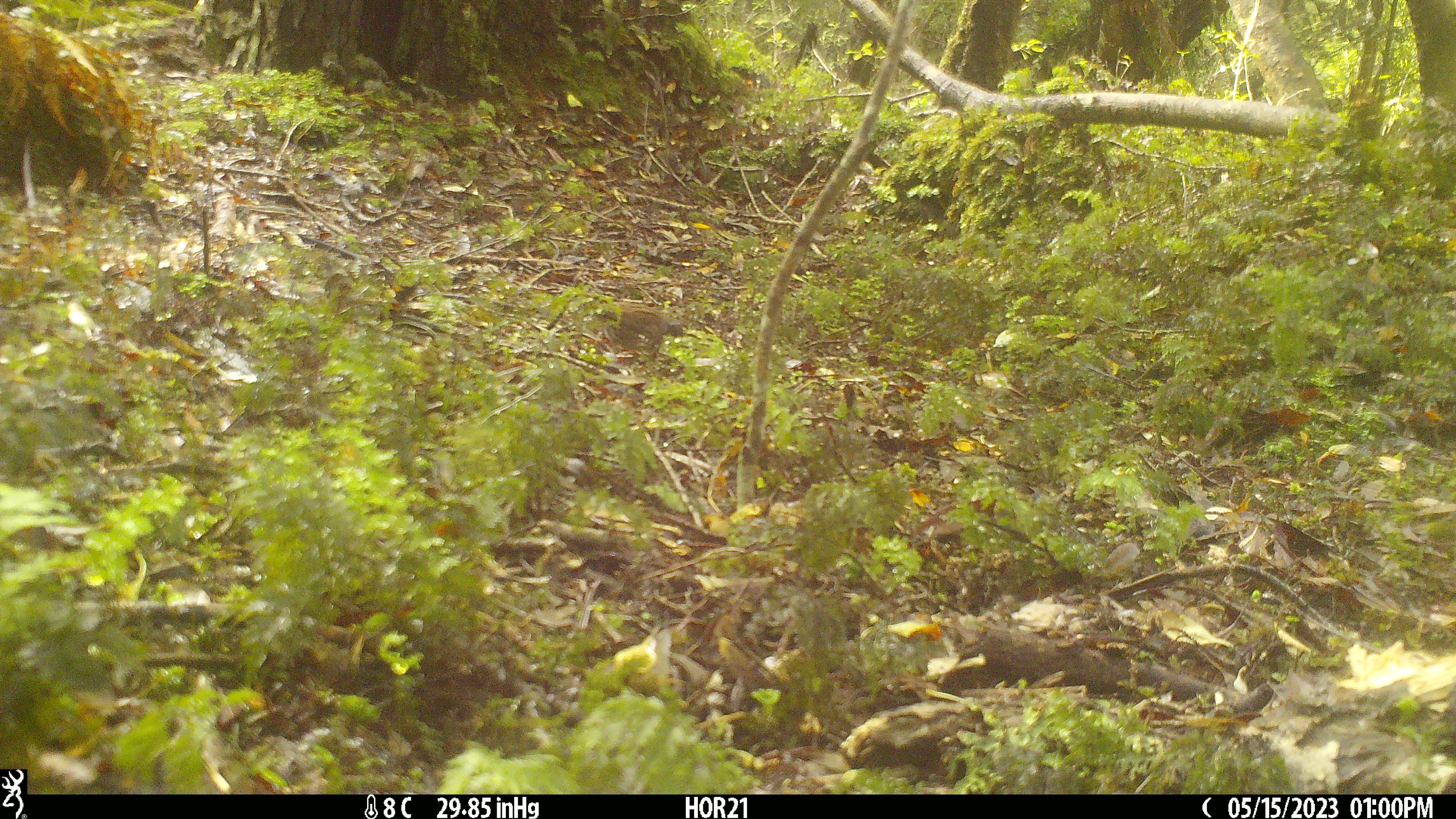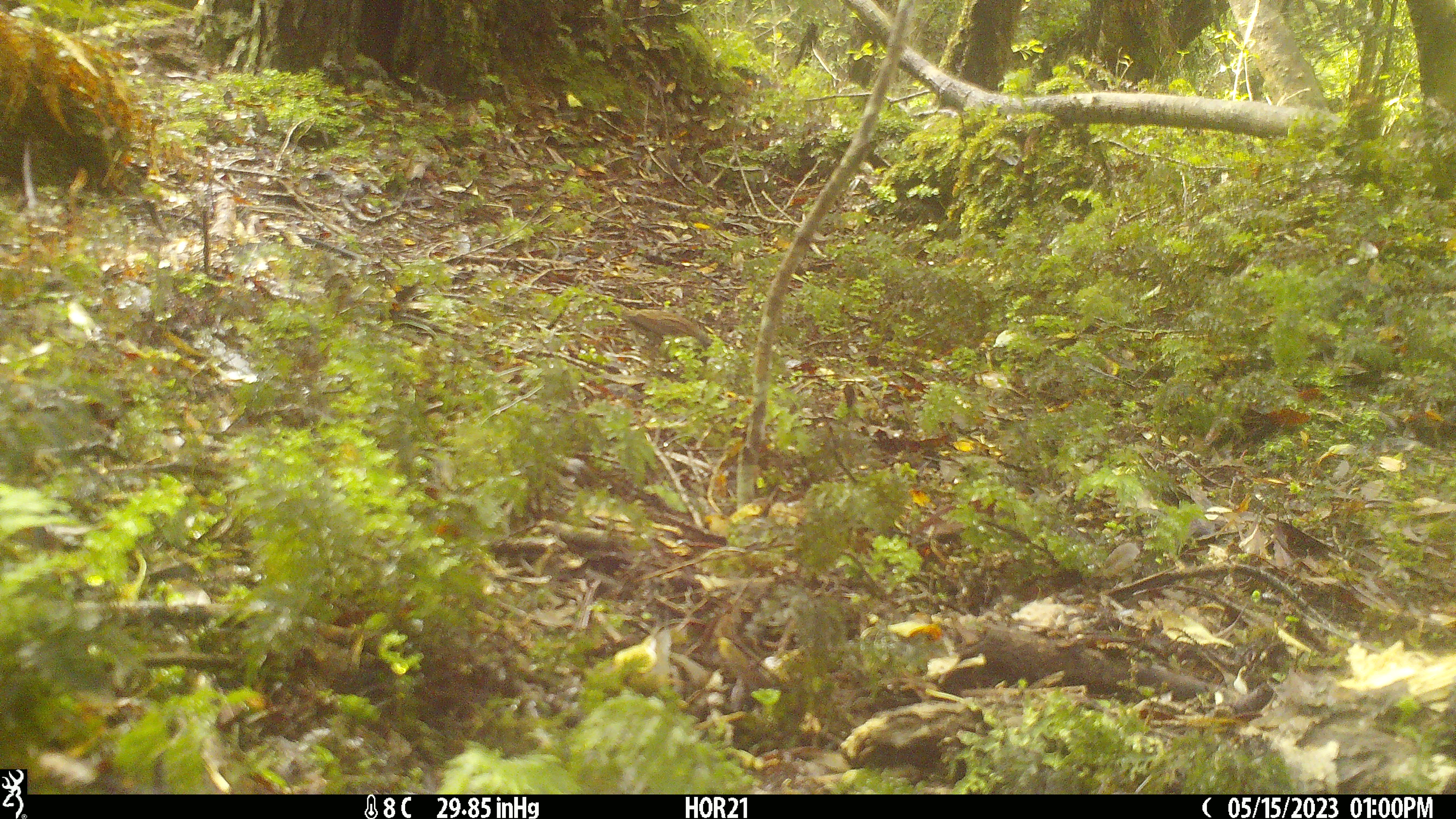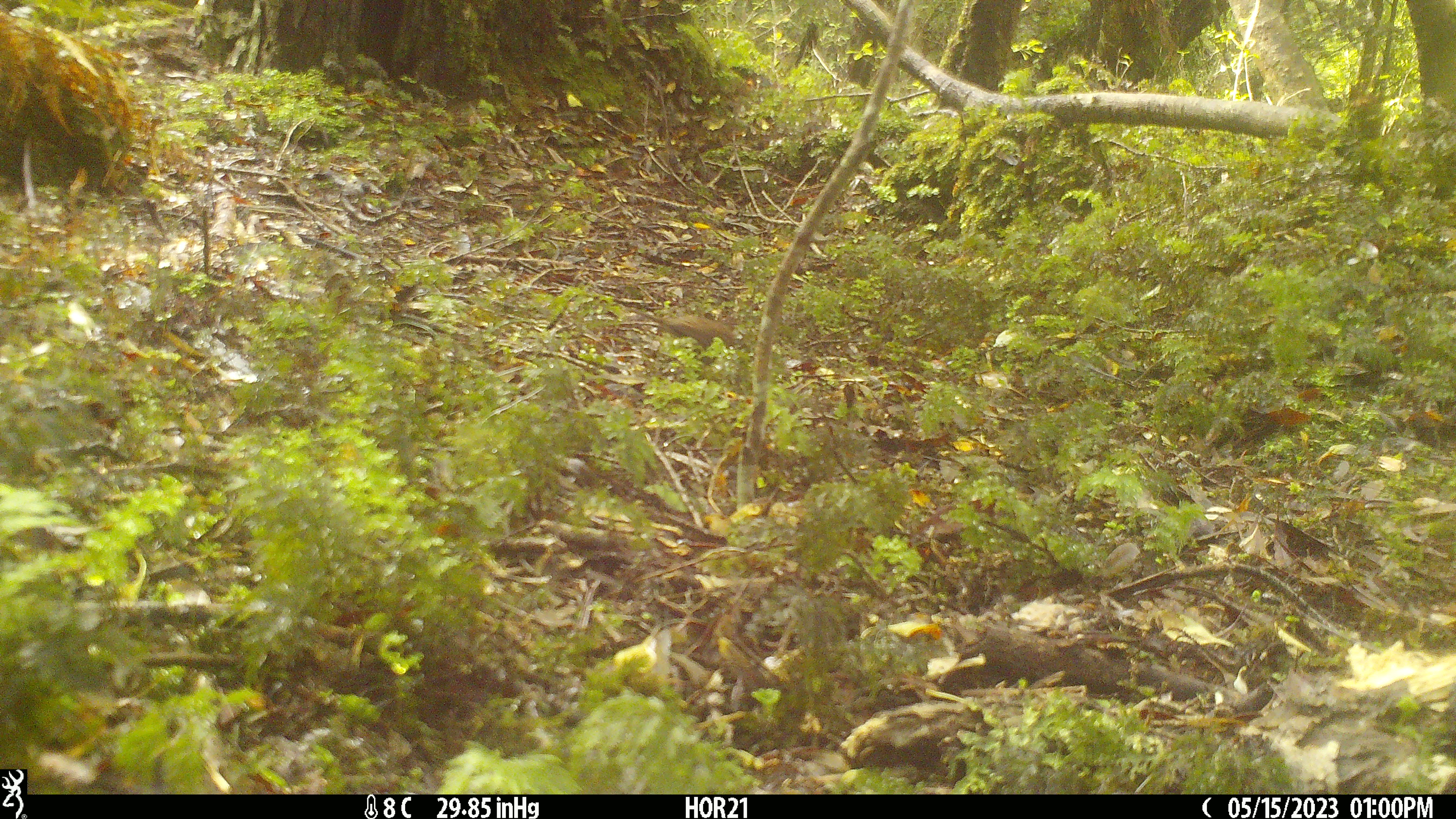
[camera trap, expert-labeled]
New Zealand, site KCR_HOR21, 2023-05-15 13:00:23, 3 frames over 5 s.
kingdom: Animalia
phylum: Chordata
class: Aves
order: Passeriformes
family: Prunellidae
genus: Prunella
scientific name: Prunella modularis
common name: dunnock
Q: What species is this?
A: Dunnock (Prunella modularis).